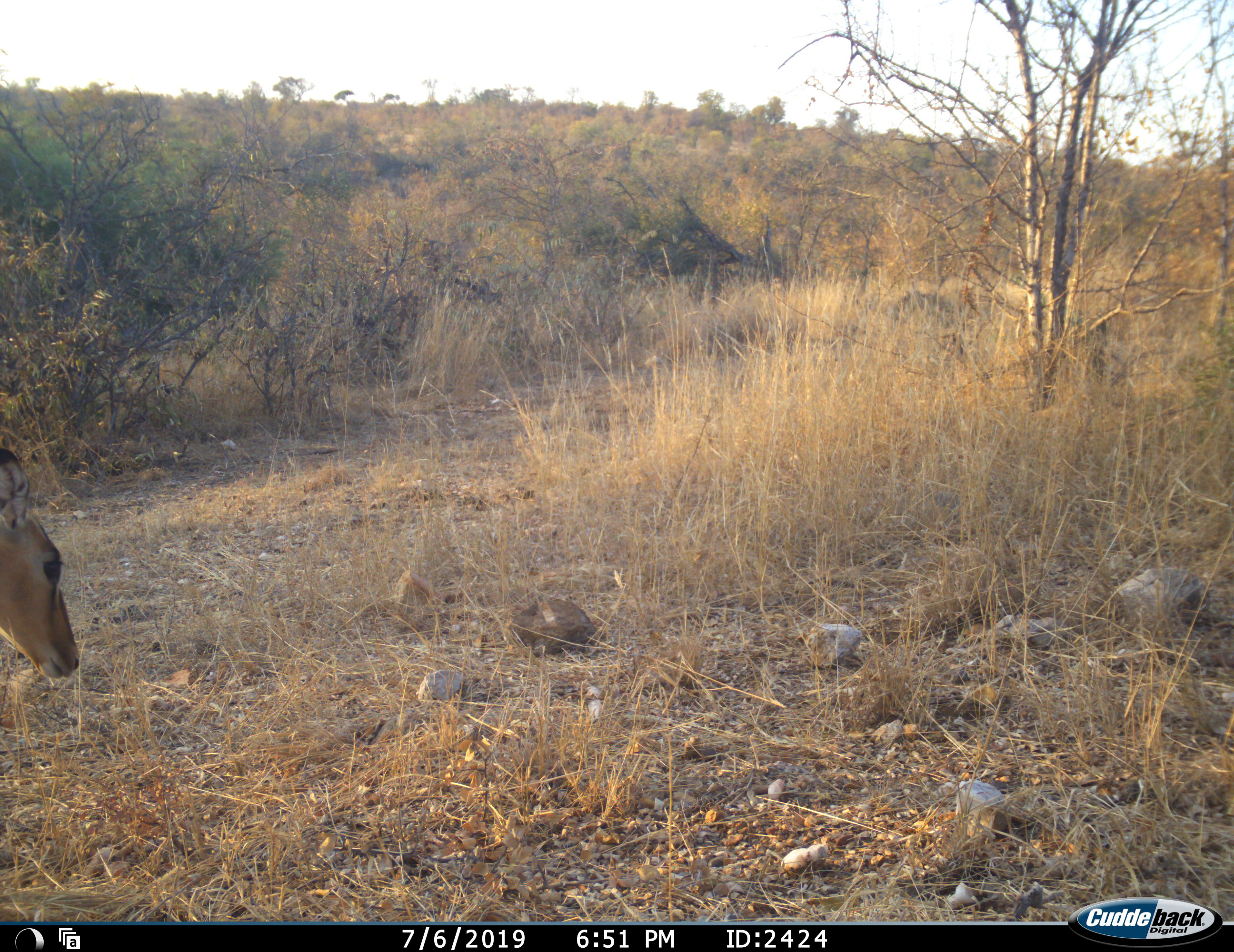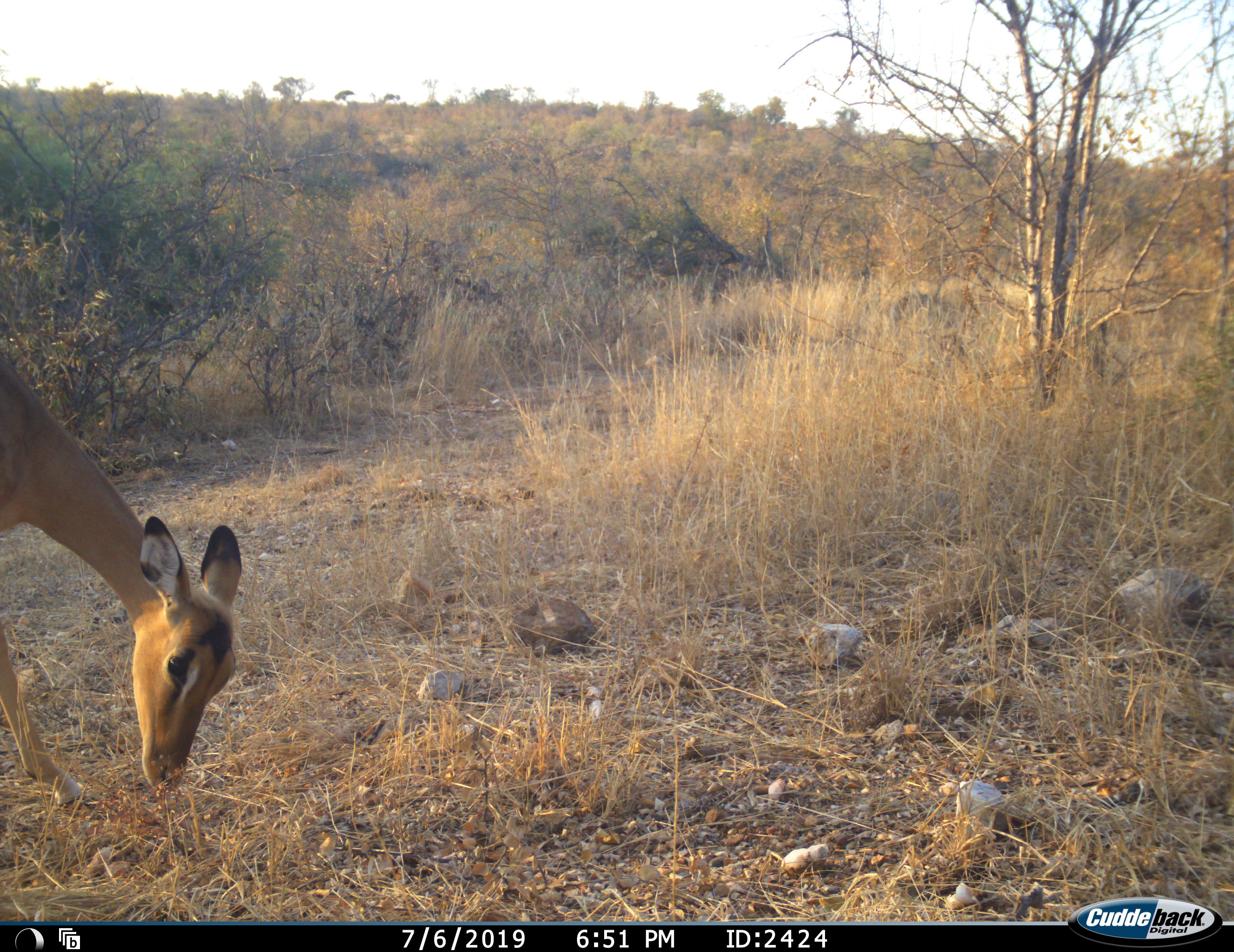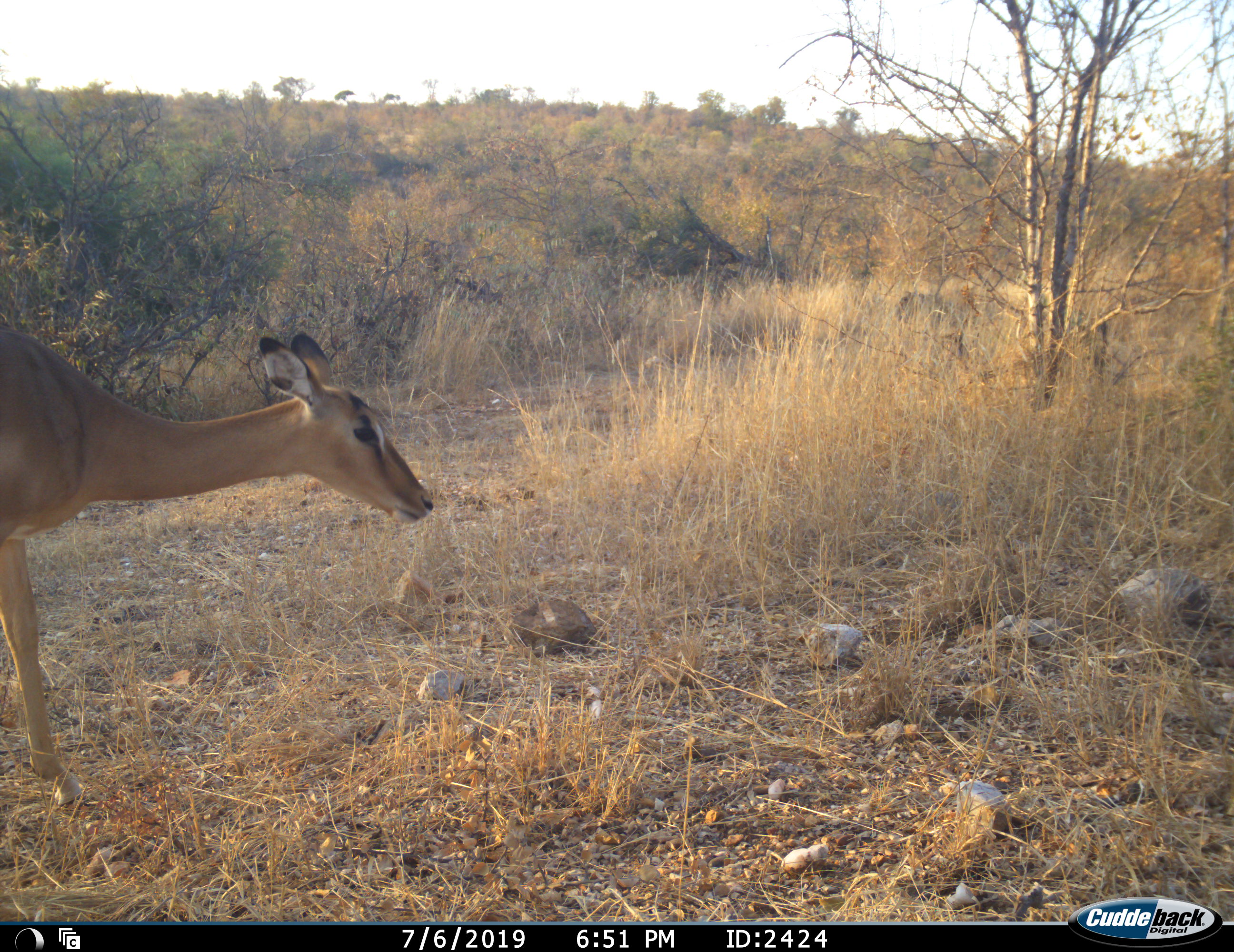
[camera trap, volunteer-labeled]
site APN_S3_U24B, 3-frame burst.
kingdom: Animalia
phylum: Chordata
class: Mammalia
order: Artiodactyla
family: Bovidae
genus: Aepyceros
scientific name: Aepyceros melampus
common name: impala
Impala (Aepyceros melampus), count 1. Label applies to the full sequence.